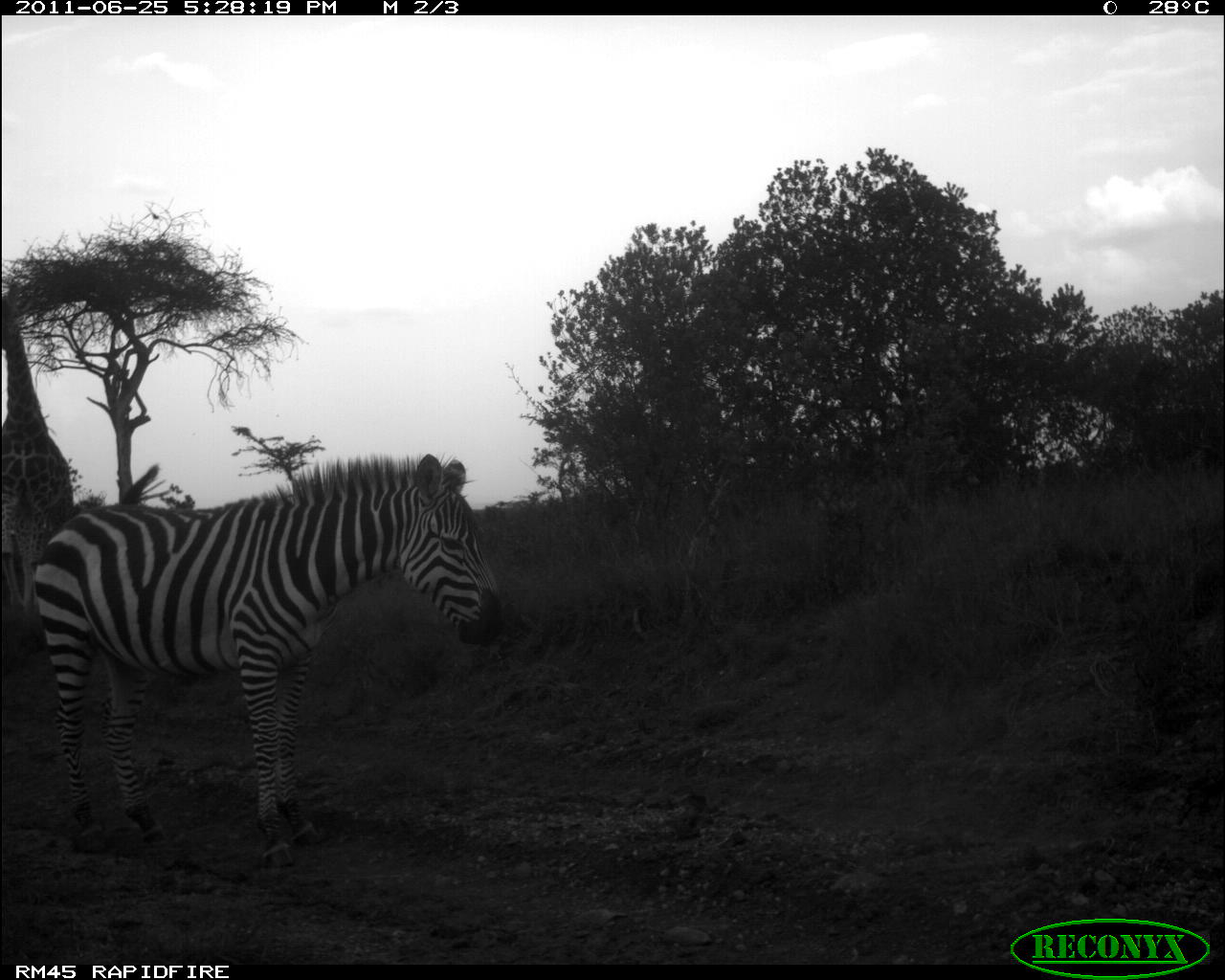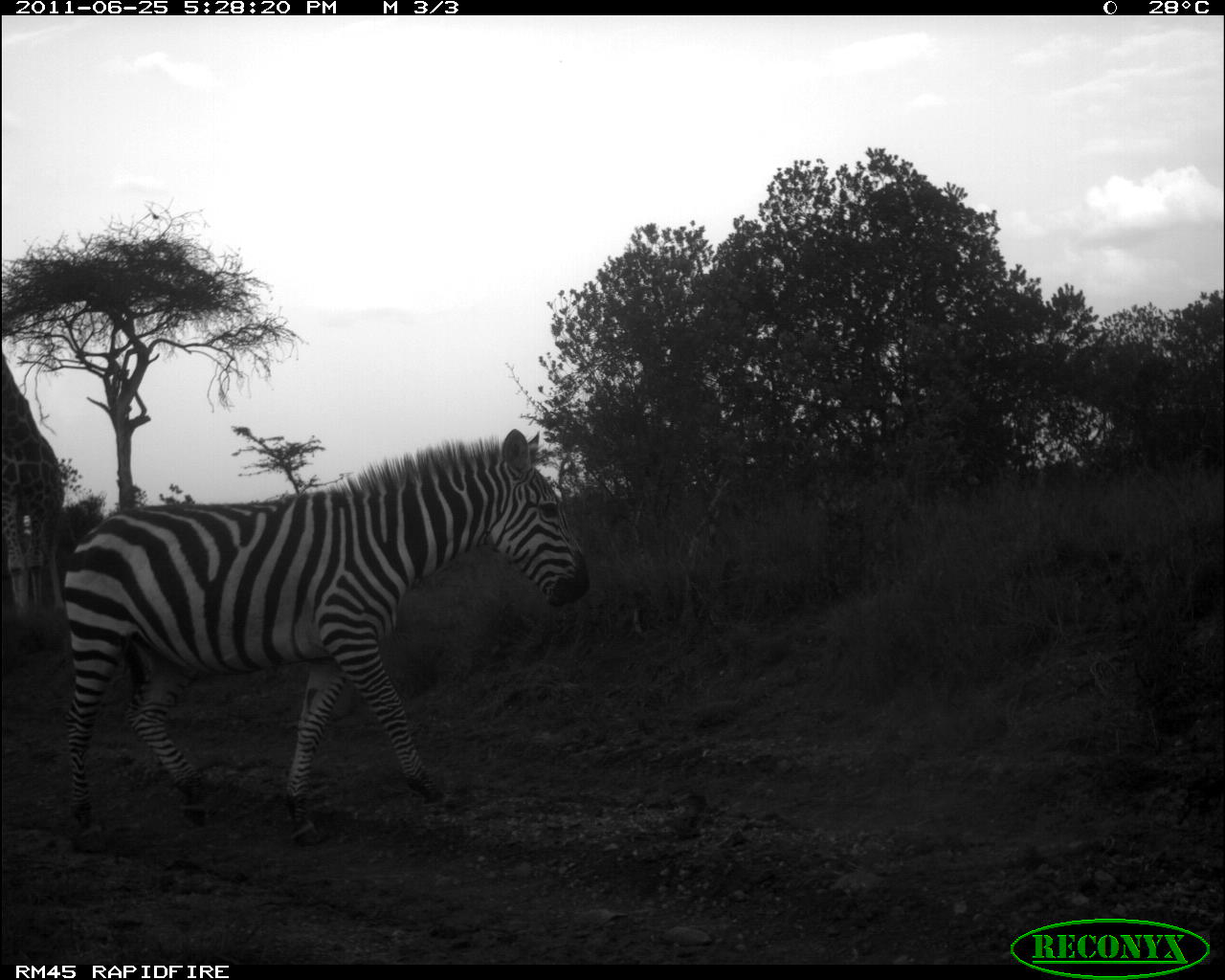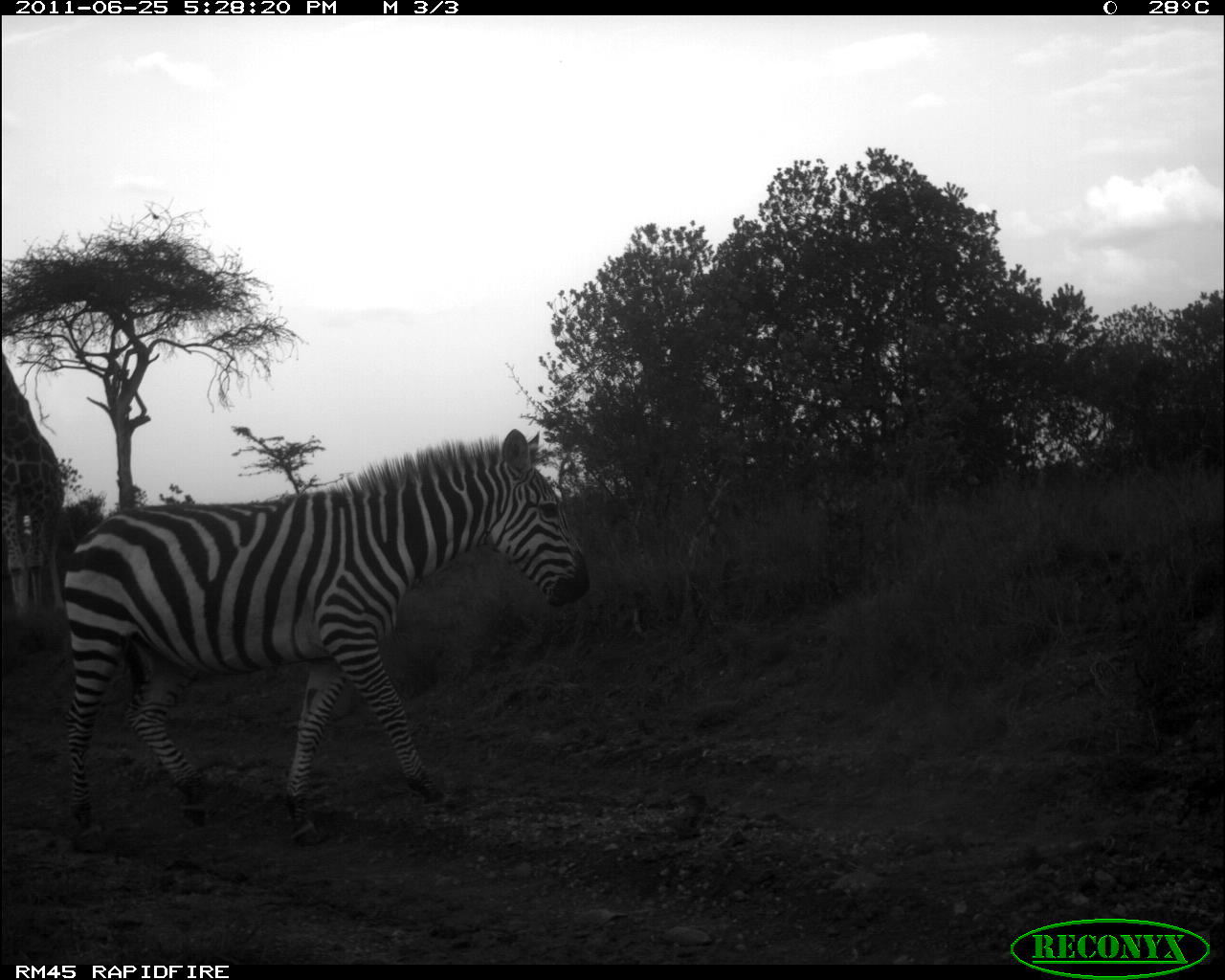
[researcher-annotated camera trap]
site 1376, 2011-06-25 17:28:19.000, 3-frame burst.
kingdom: Animalia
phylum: Chordata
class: Mammalia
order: Artiodactyla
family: Giraffidae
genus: Giraffa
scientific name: Giraffa camelopardalis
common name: giraffe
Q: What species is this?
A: Giraffa camelopardalis (giraffe).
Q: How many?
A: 1.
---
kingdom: Animalia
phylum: Chordata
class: Mammalia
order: Perissodactyla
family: Equidae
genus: Equus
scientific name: Equus quagga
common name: plains zebra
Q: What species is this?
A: Equus quagga (plains zebra).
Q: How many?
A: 1.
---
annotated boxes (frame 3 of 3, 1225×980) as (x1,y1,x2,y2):
giraffa camelopardalis: (61,428,591,849); (0,343,65,615)